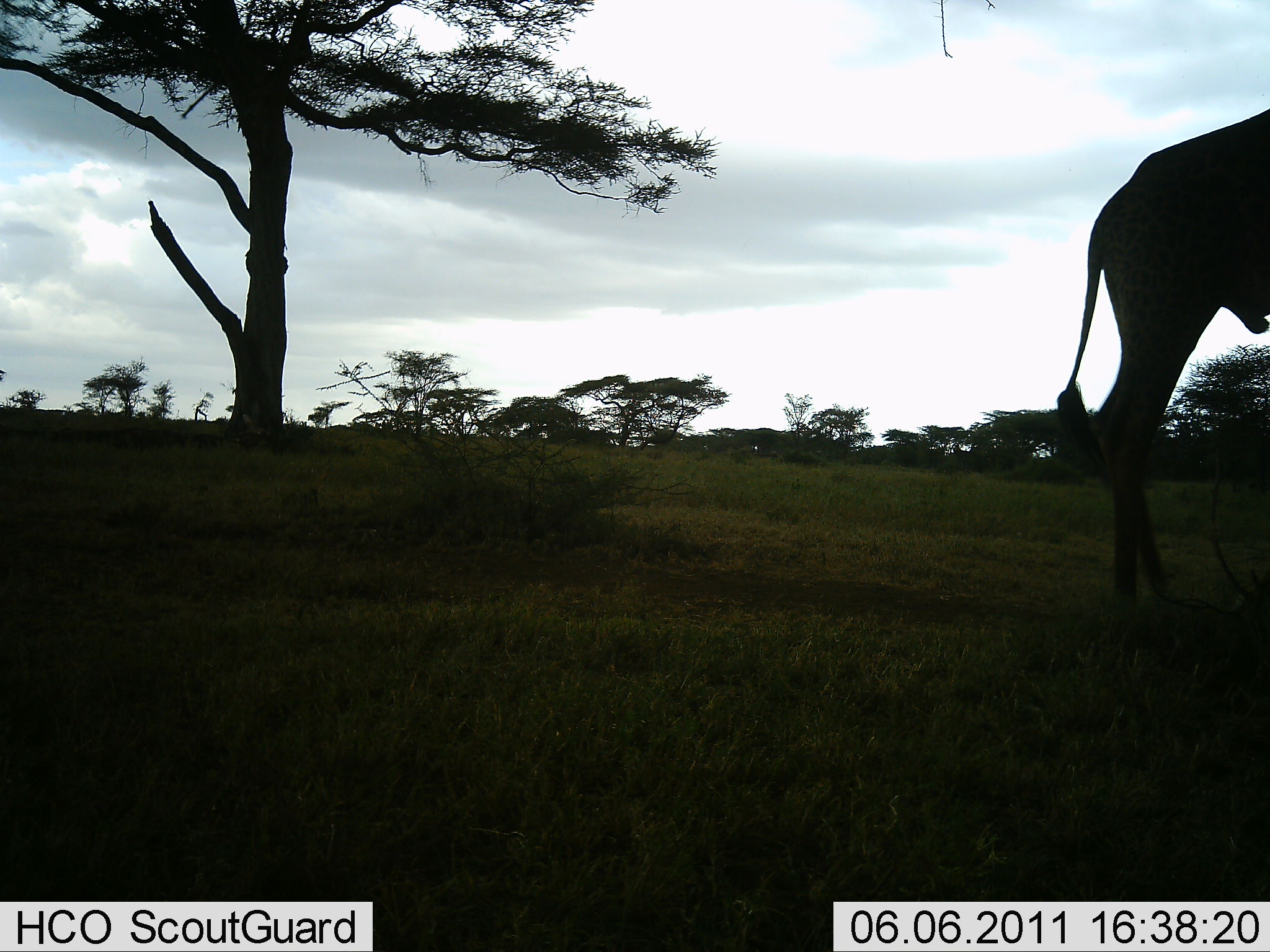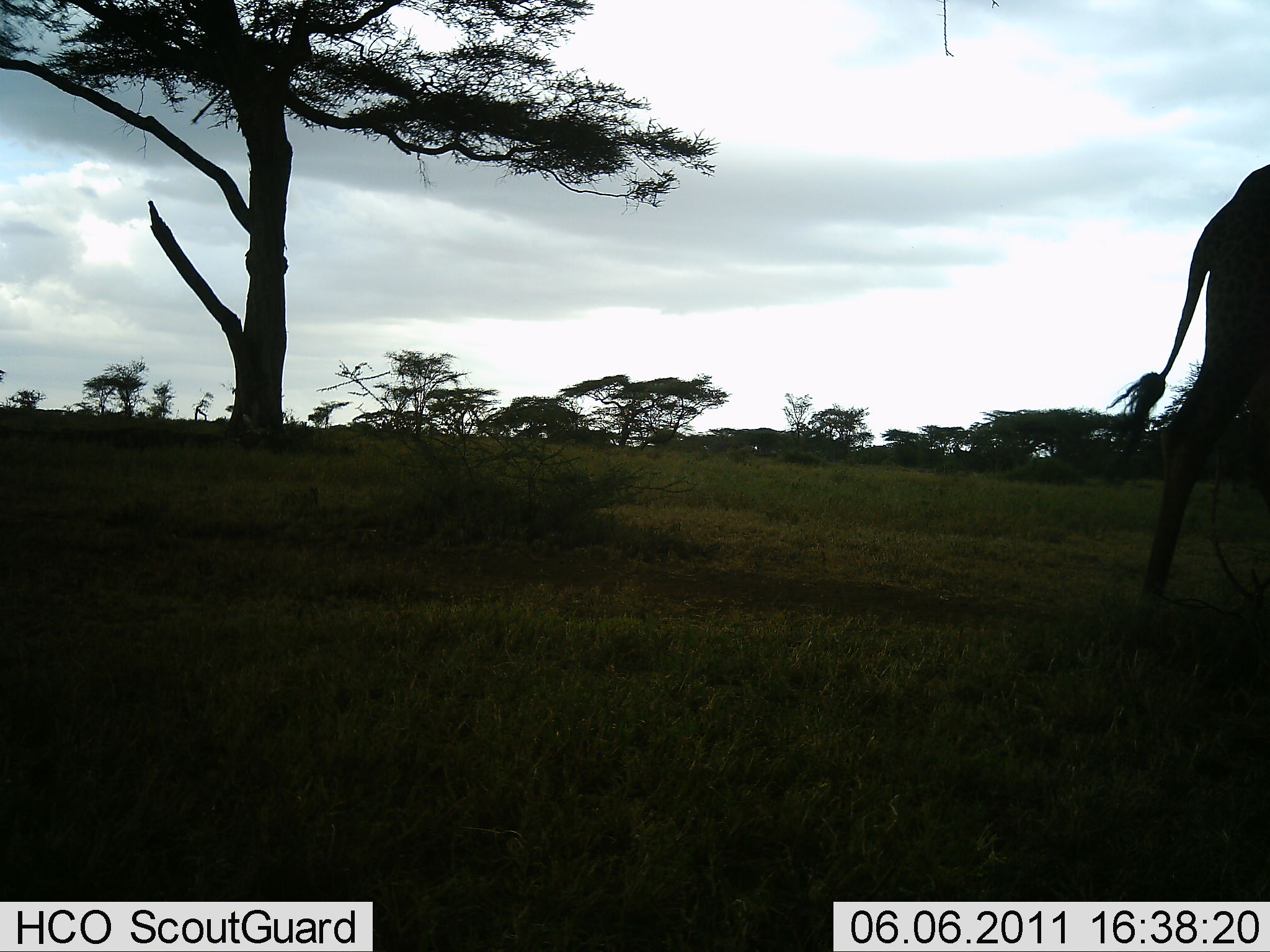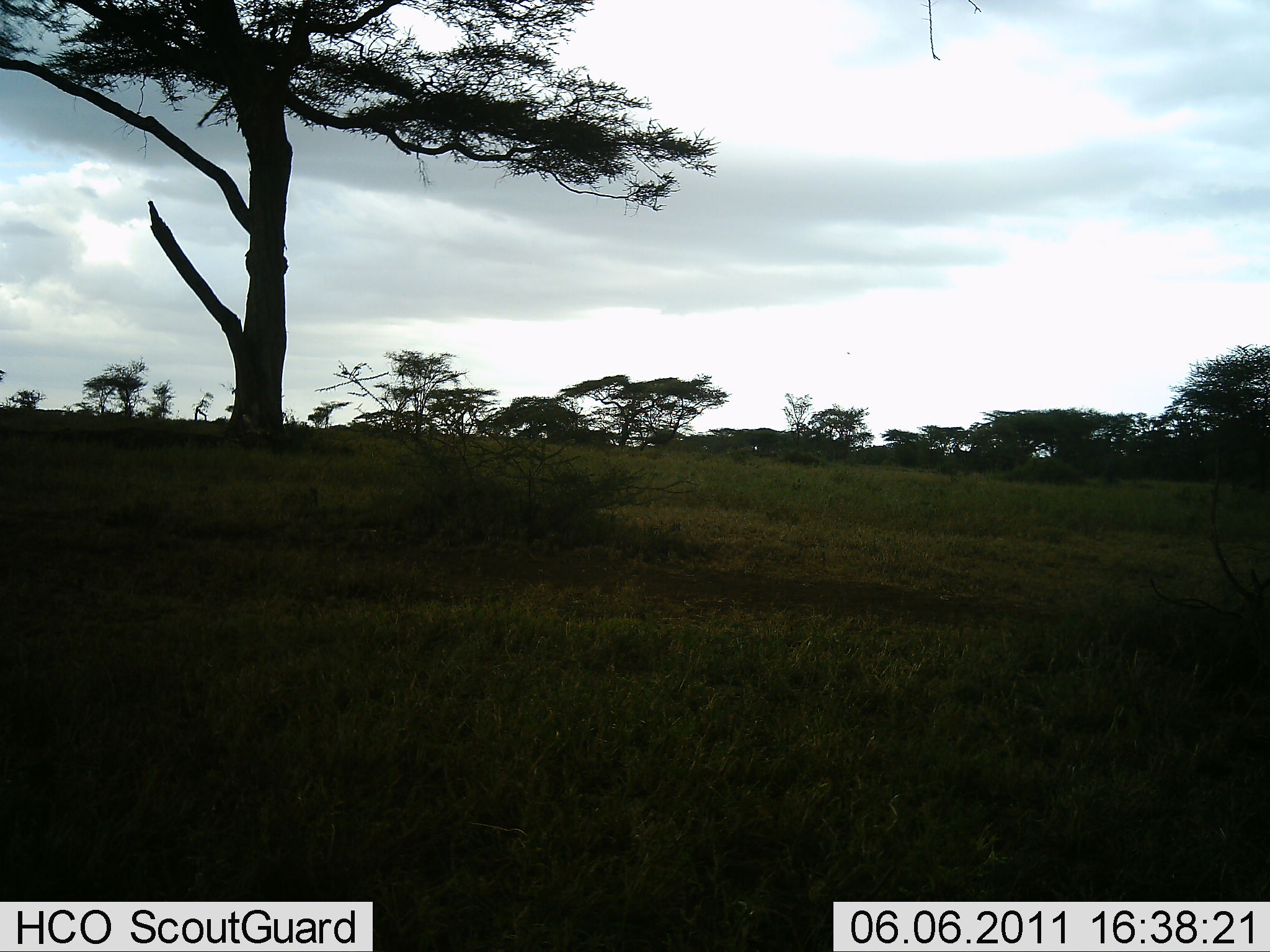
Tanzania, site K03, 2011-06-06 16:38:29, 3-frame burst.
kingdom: Animalia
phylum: Chordata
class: Mammalia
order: Artiodactyla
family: Giraffidae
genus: Giraffa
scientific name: Giraffa camelopardalis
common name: giraffe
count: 1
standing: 22%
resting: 0%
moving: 89%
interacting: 0%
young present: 0%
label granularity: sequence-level